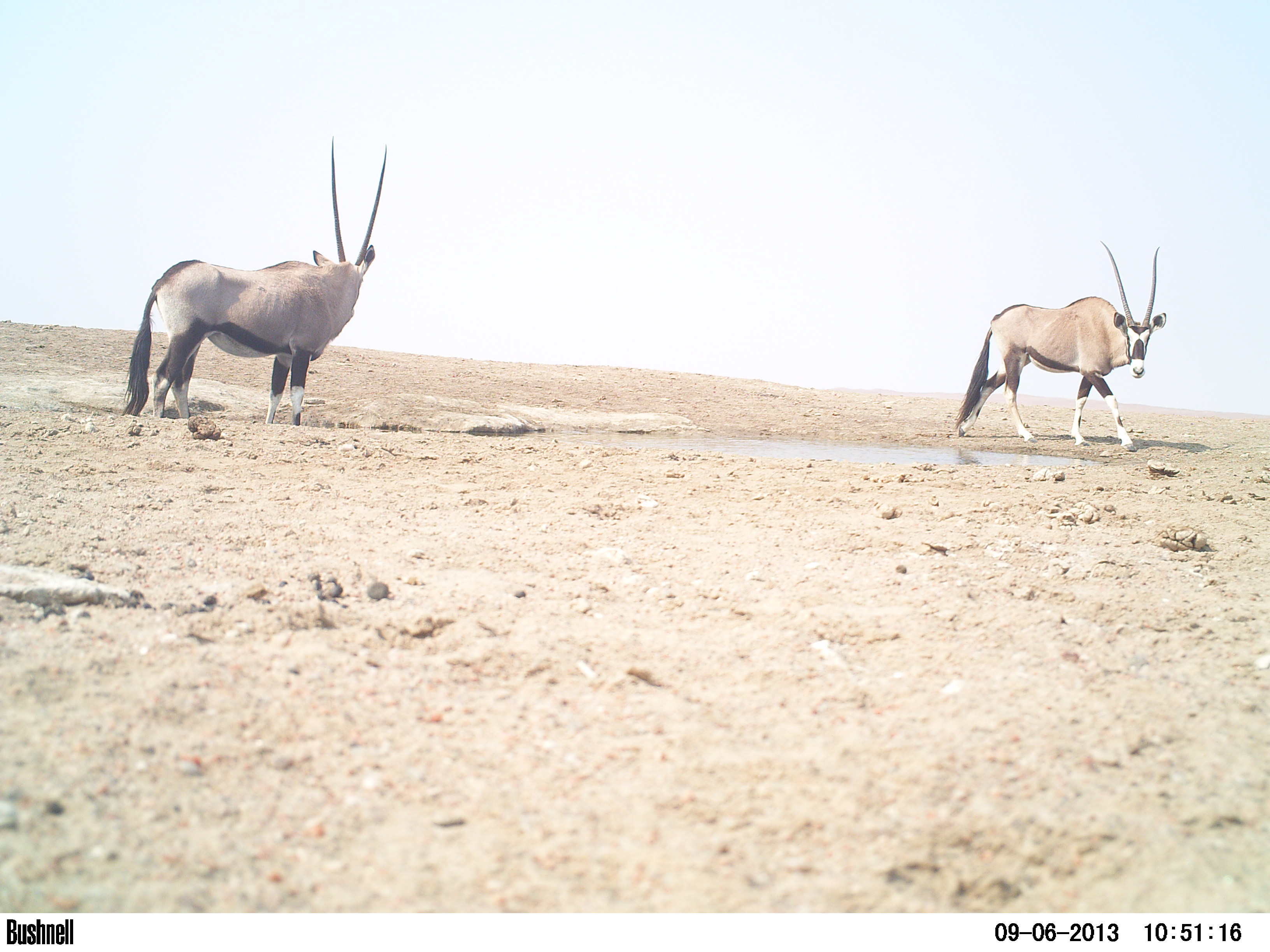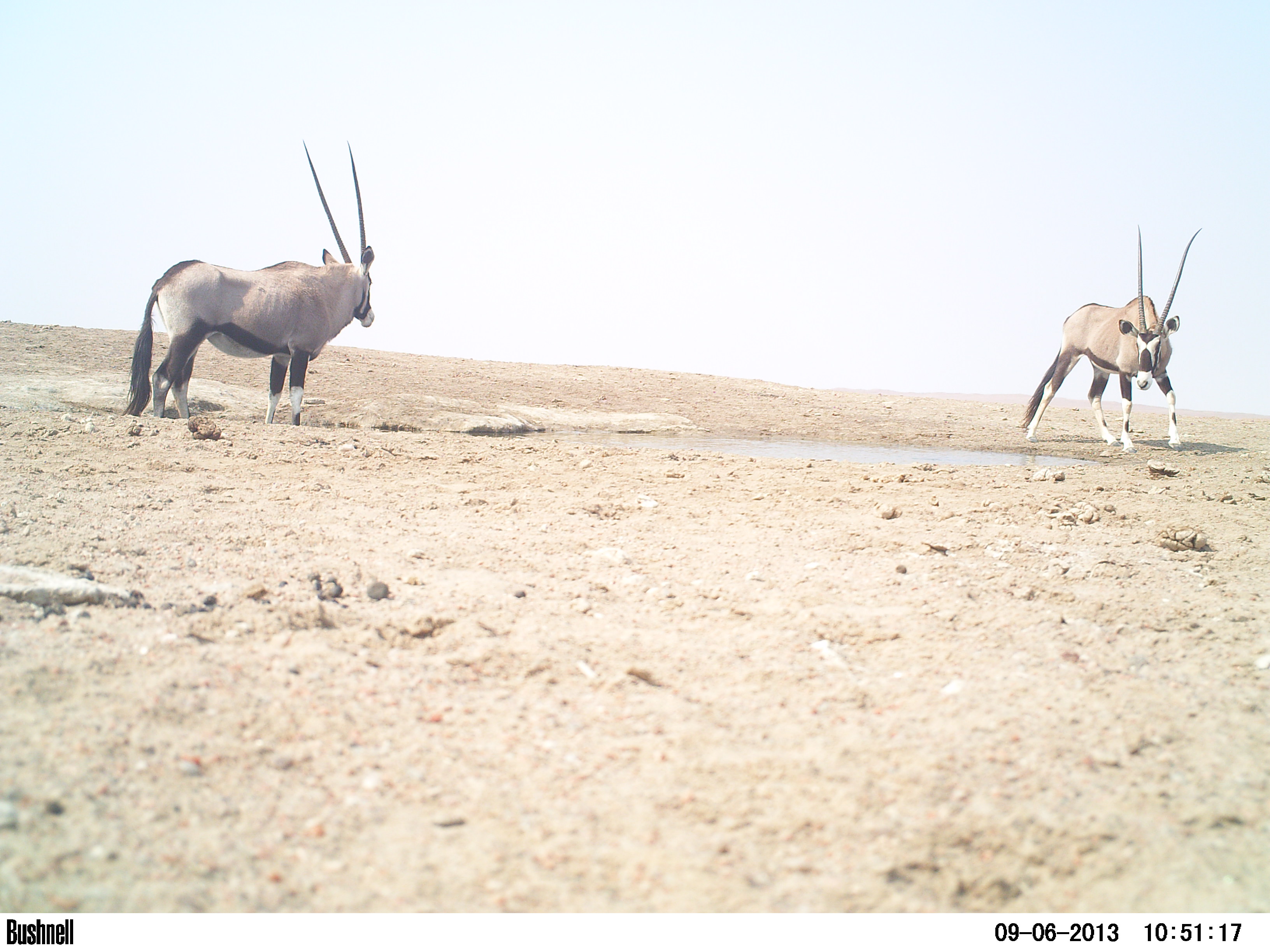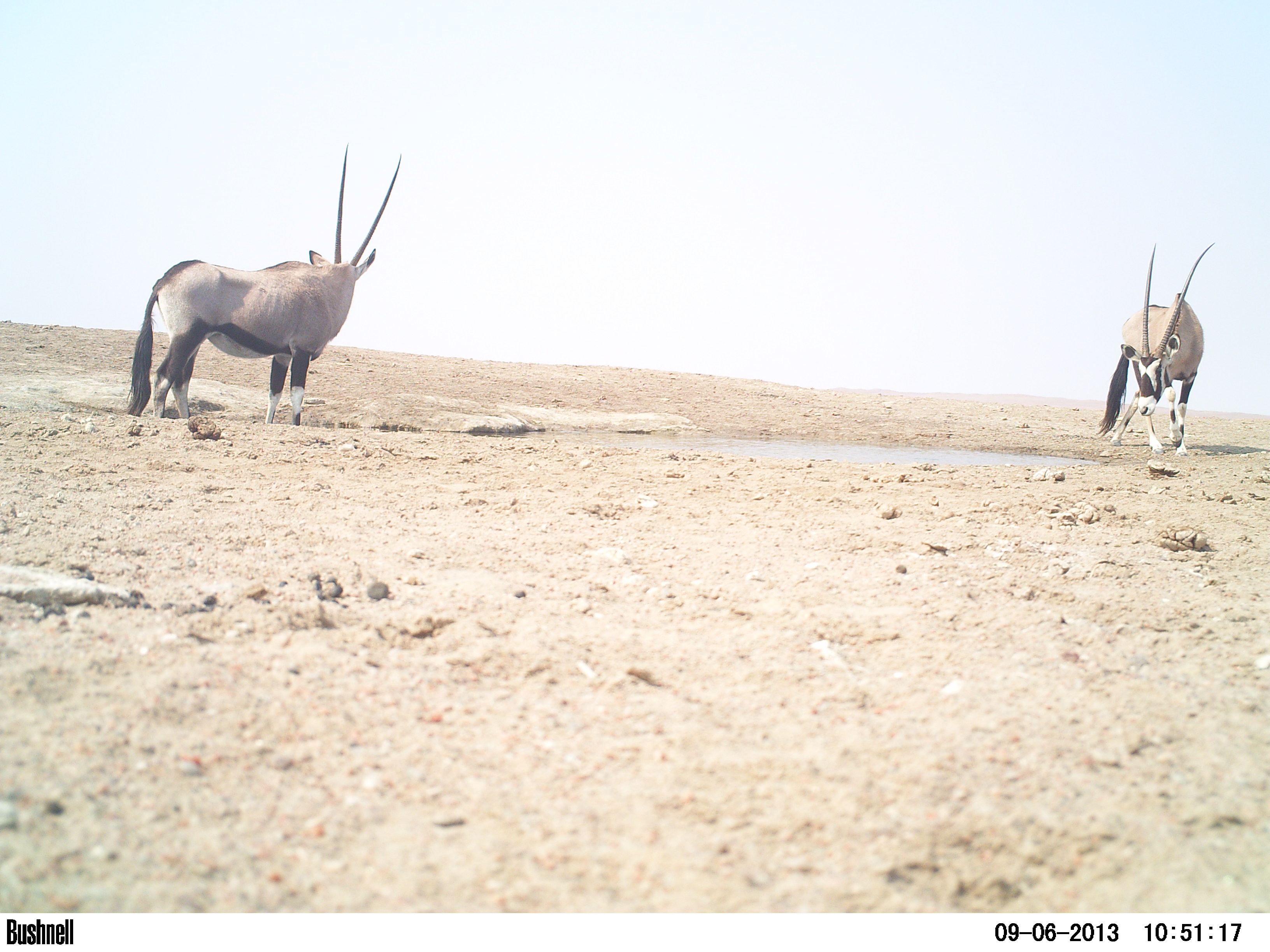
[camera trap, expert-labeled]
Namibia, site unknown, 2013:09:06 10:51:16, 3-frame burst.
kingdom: Animalia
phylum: Chordata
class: Mammalia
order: Artiodactyla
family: Bovidae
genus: Oryx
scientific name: Oryx gazella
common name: gemsbok